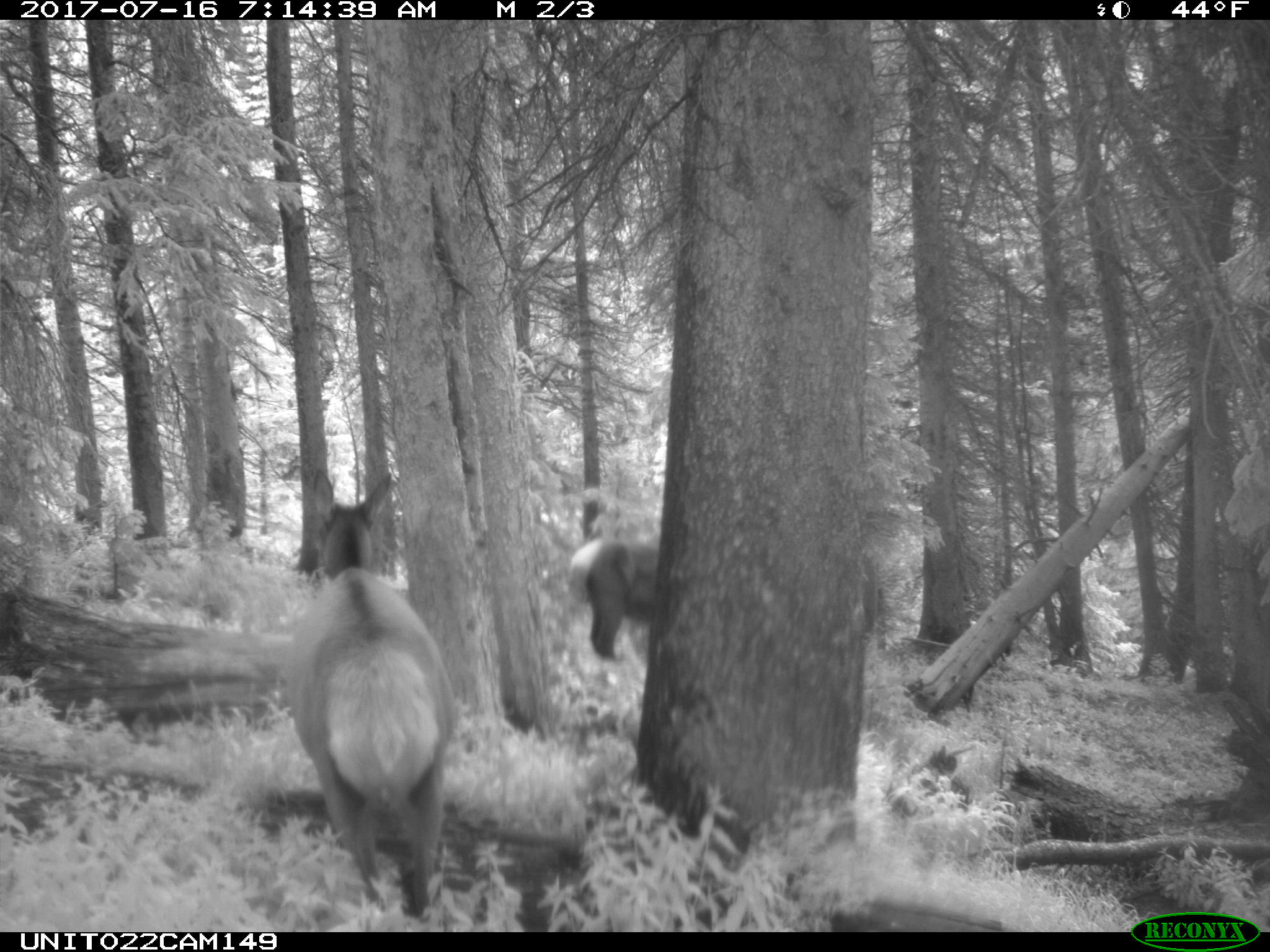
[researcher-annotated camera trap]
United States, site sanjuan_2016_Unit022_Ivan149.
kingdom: Animalia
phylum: Chordata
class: Mammalia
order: Artiodactyla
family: Cervidae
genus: Cervus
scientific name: Cervus elaphus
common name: red deer